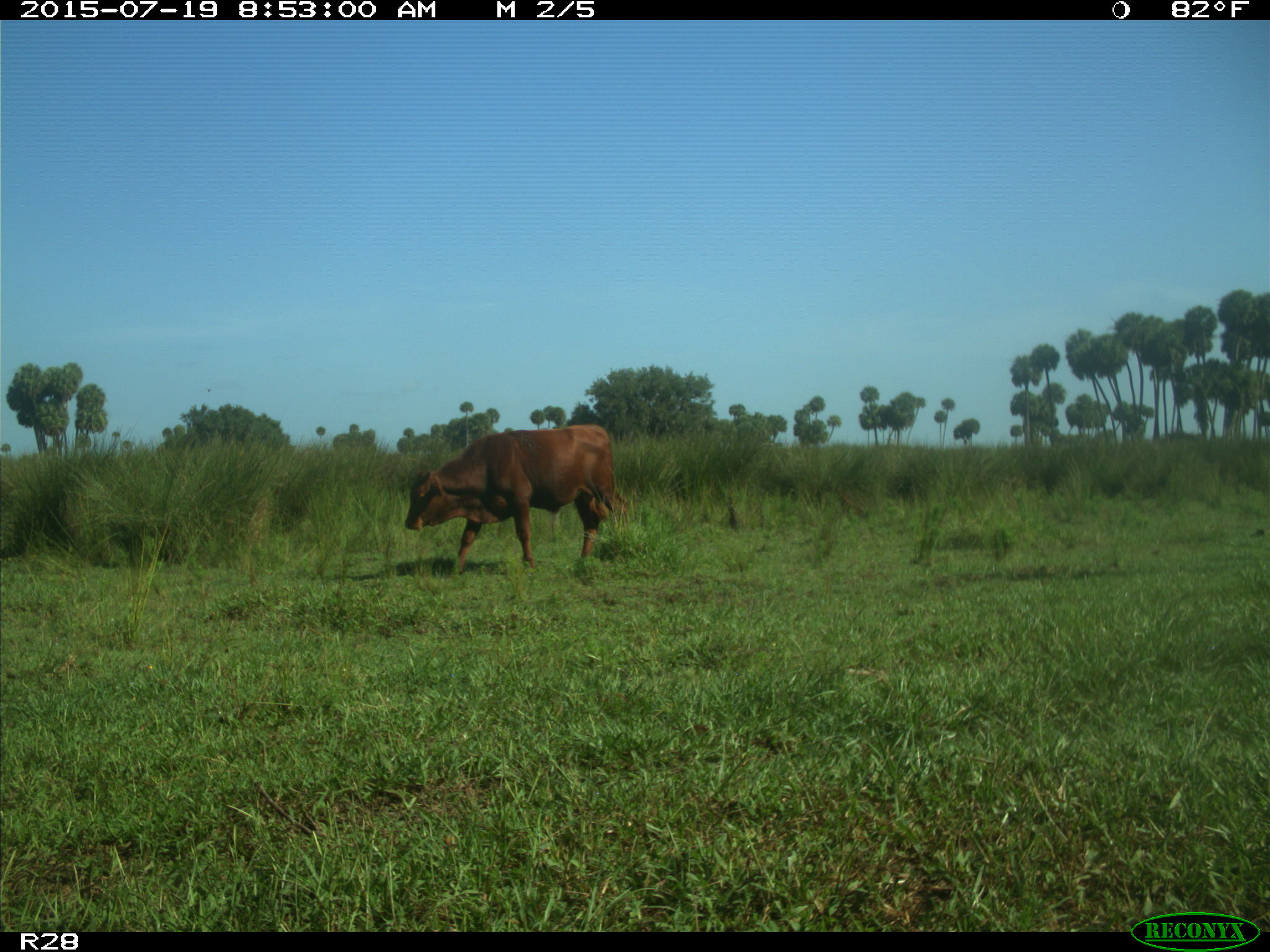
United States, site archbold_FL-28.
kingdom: Animalia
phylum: Chordata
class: Mammalia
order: Artiodactyla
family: Bovidae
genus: Bos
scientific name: Bos taurus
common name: domestic cow